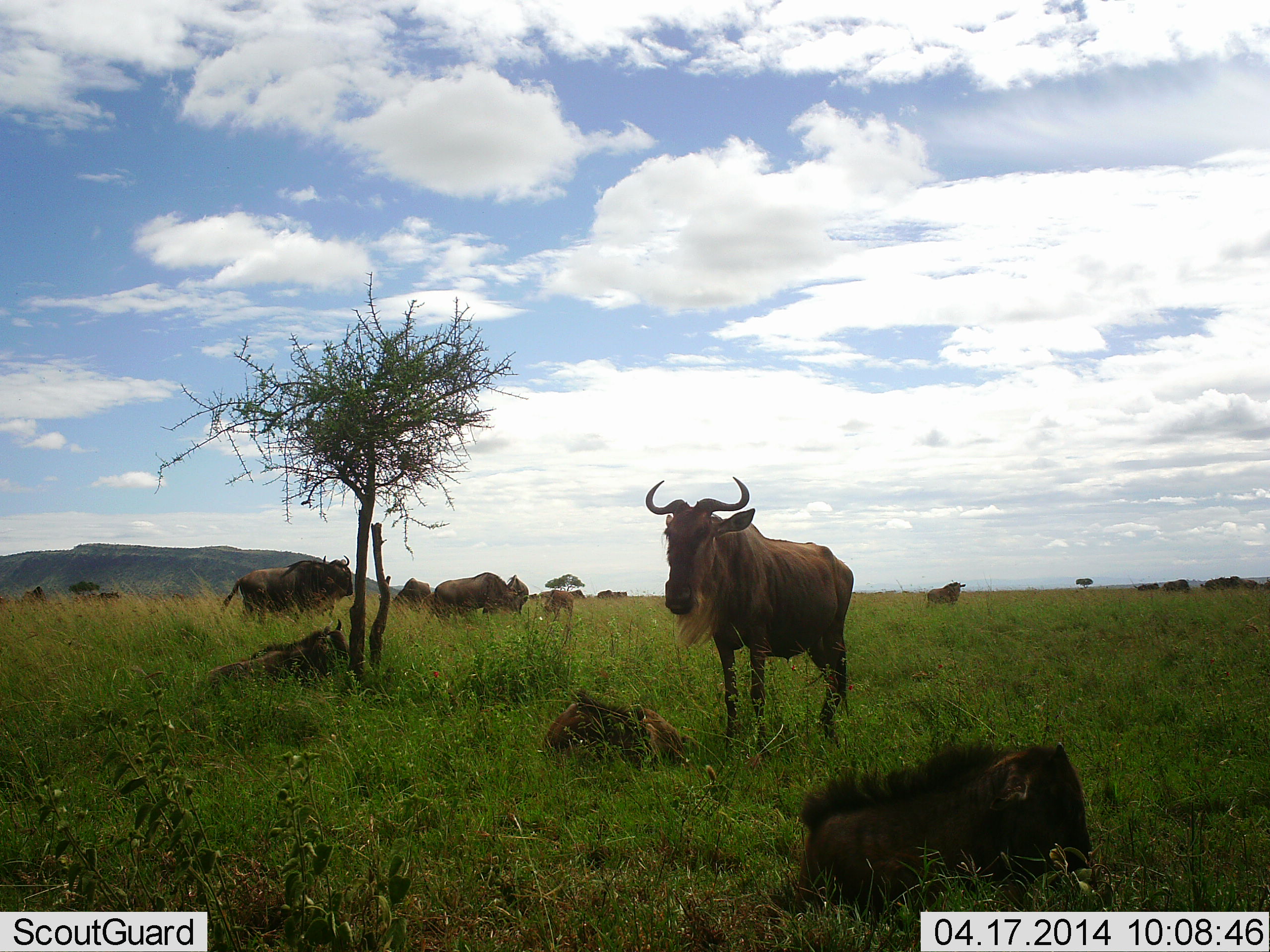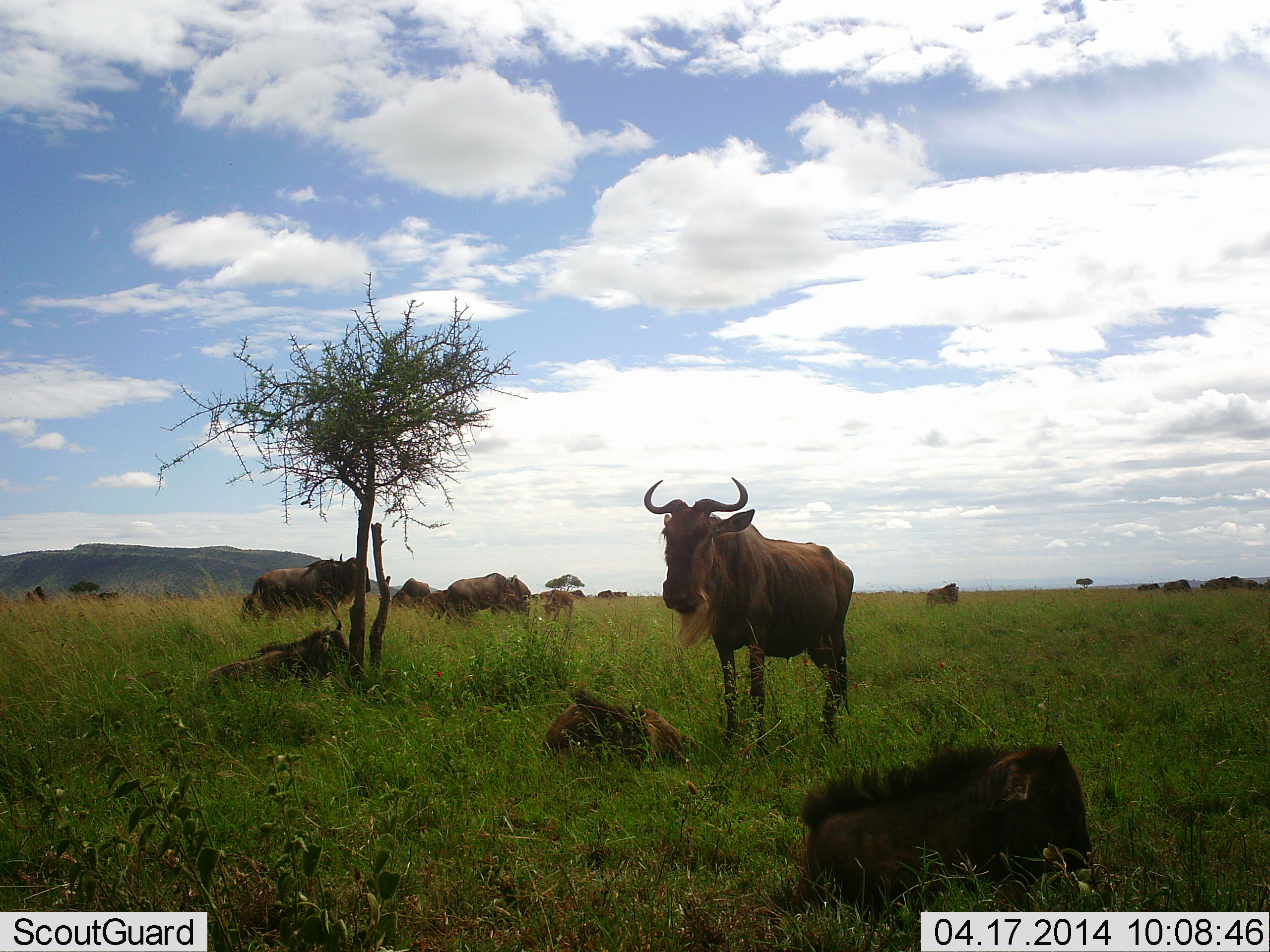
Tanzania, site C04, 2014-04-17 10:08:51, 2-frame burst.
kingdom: Animalia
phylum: Chordata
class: Mammalia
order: Artiodactyla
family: Bovidae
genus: Connochaetes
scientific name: Connochaetes taurinus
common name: blue wildebeest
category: wildebeest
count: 11-50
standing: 70%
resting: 90%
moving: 10%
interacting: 10%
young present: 50%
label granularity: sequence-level